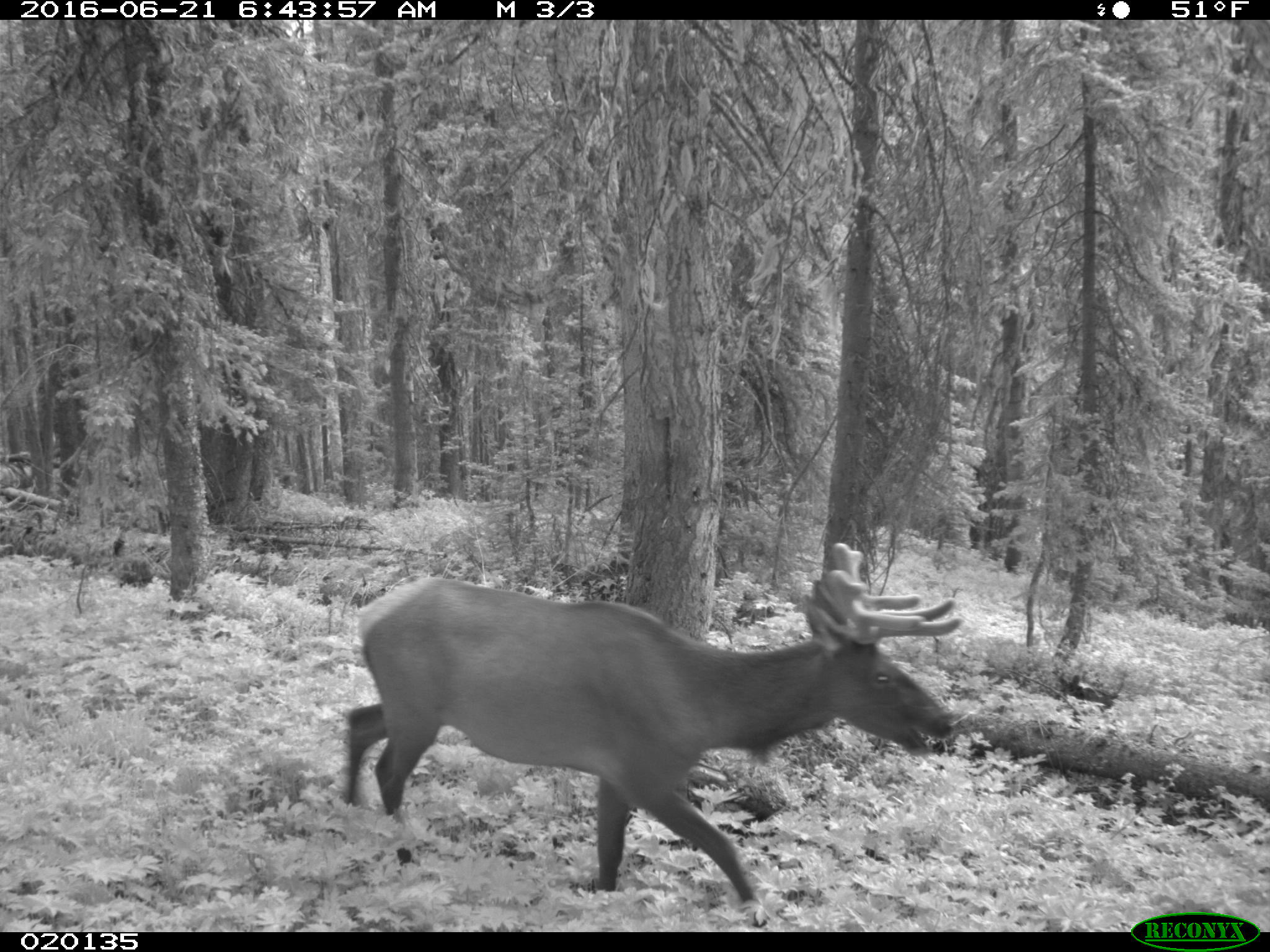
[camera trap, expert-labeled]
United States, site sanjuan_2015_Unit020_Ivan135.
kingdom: Animalia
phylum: Chordata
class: Mammalia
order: Artiodactyla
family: Cervidae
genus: Cervus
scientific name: Cervus elaphus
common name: red deer